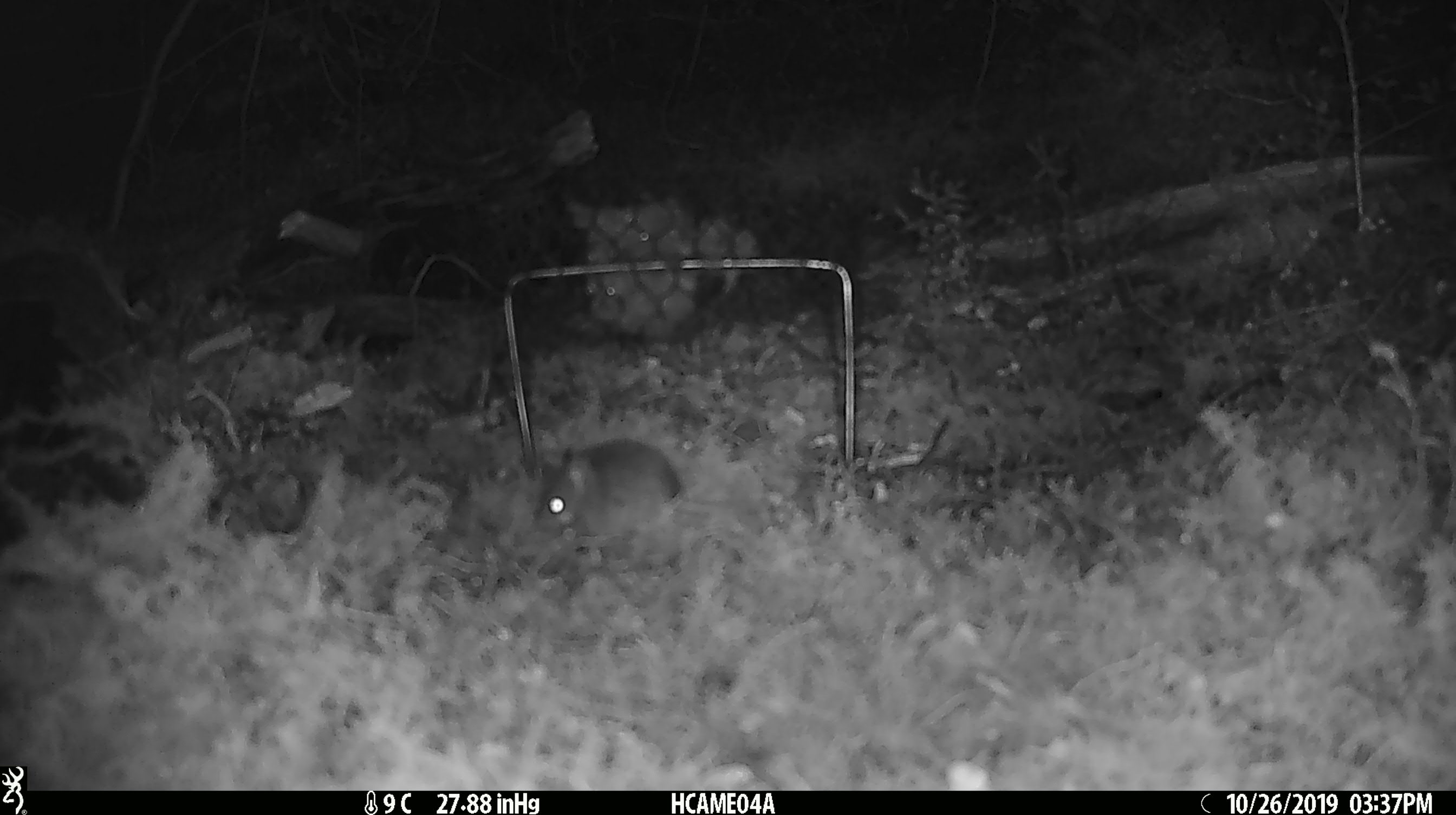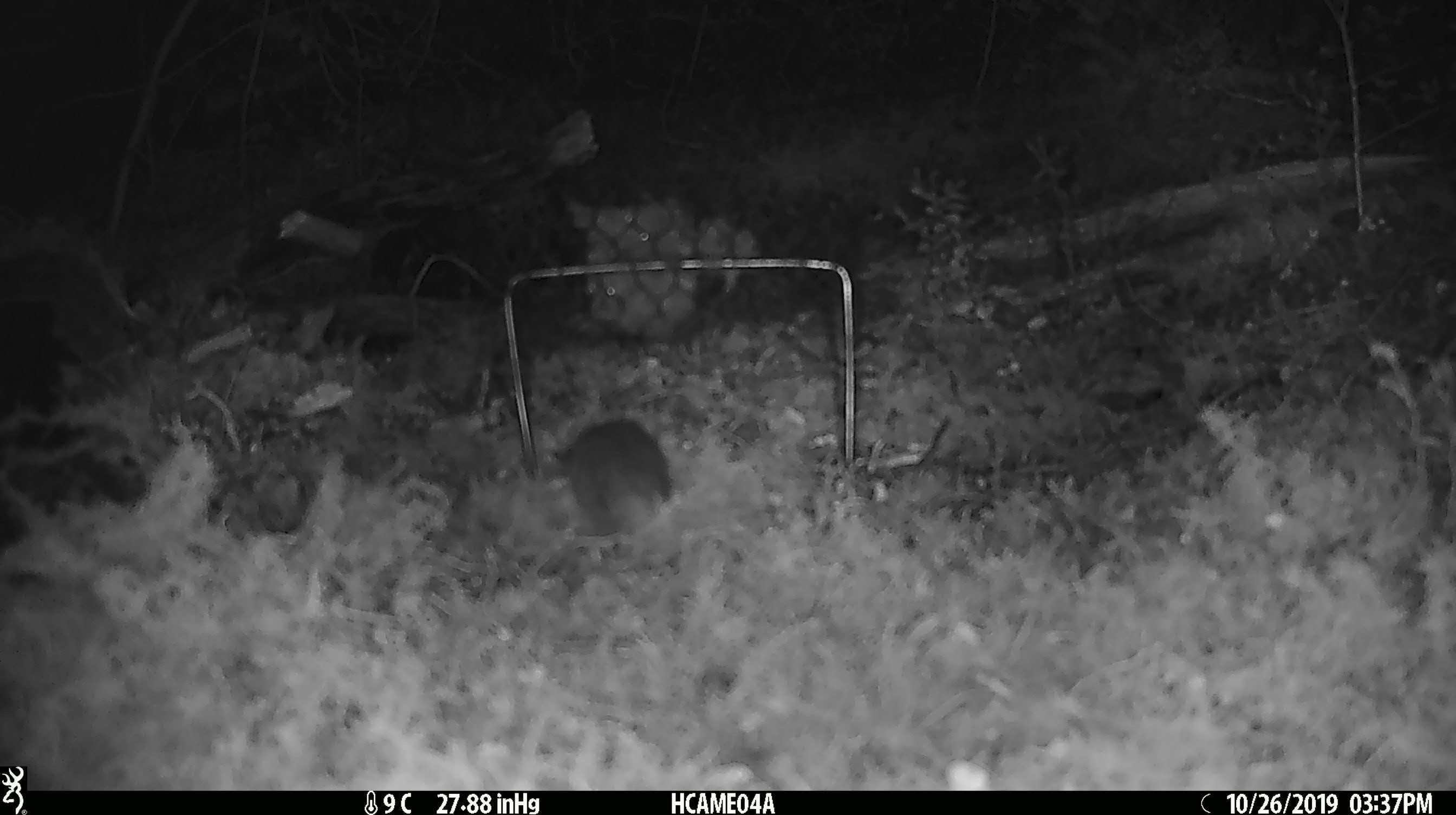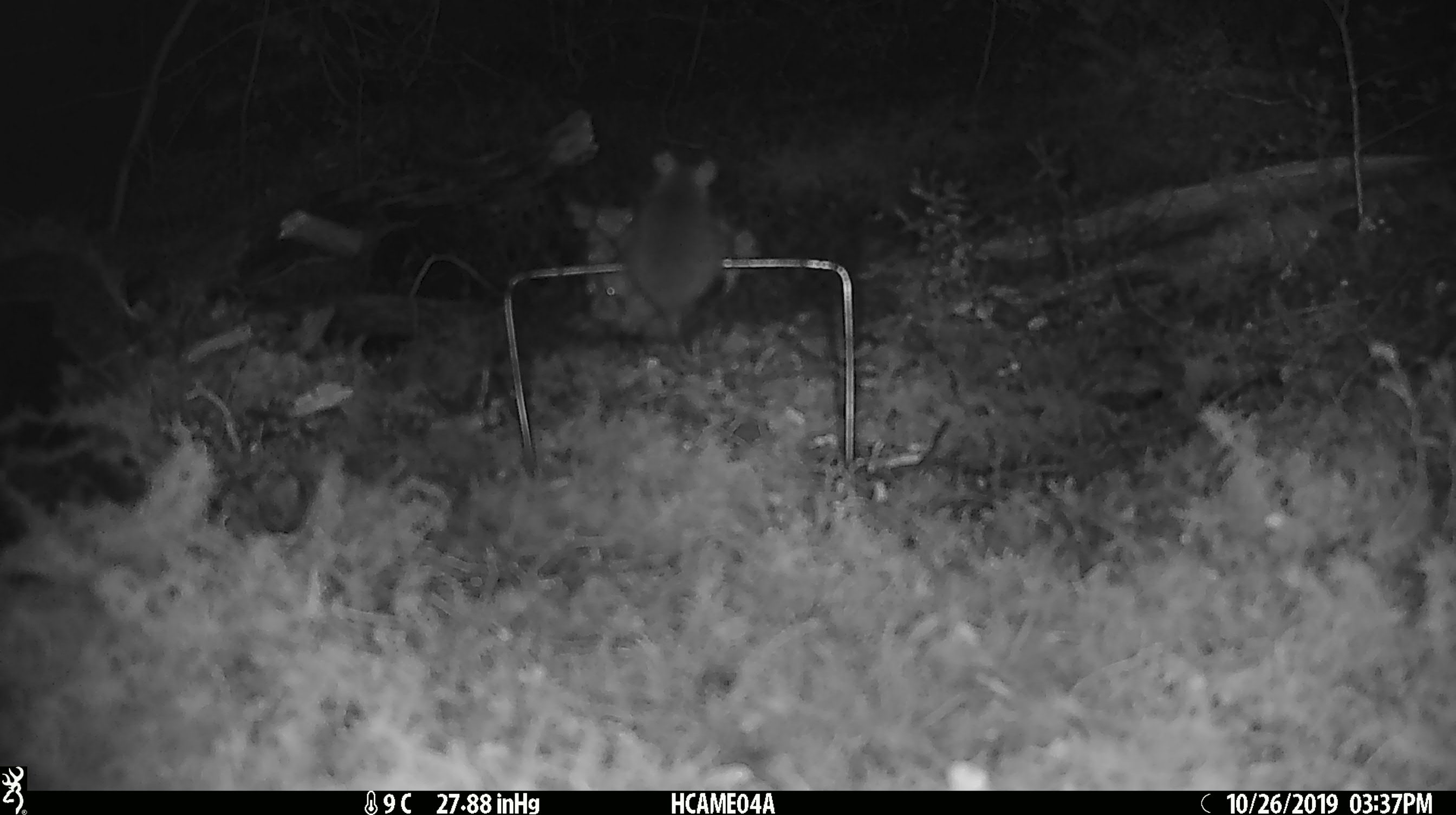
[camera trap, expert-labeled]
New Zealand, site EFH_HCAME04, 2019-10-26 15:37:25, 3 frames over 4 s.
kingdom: Animalia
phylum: Chordata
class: Mammalia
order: Rodentia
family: Muridae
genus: Mus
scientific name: Mus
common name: mouse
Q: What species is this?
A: Mouse (Mus).